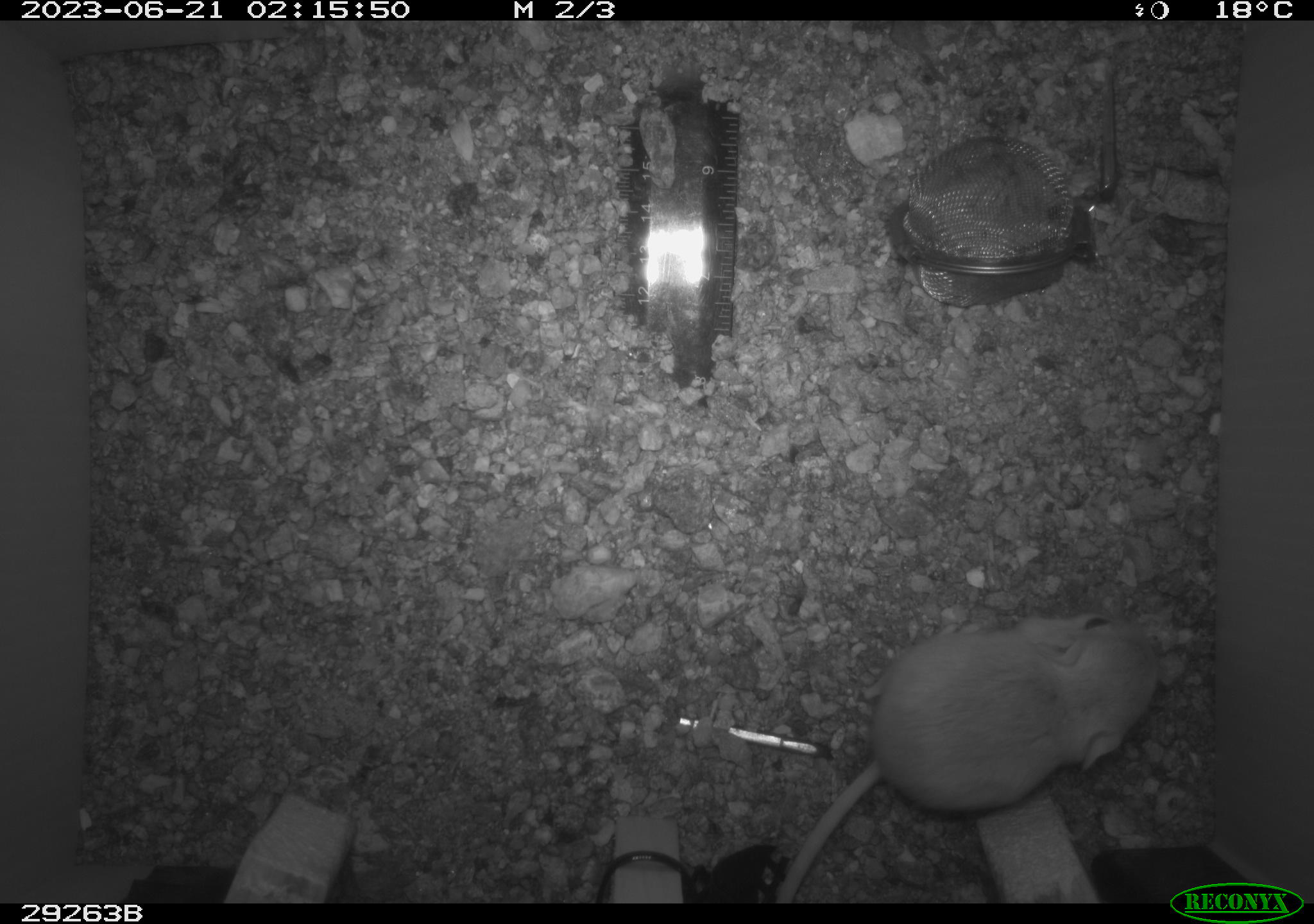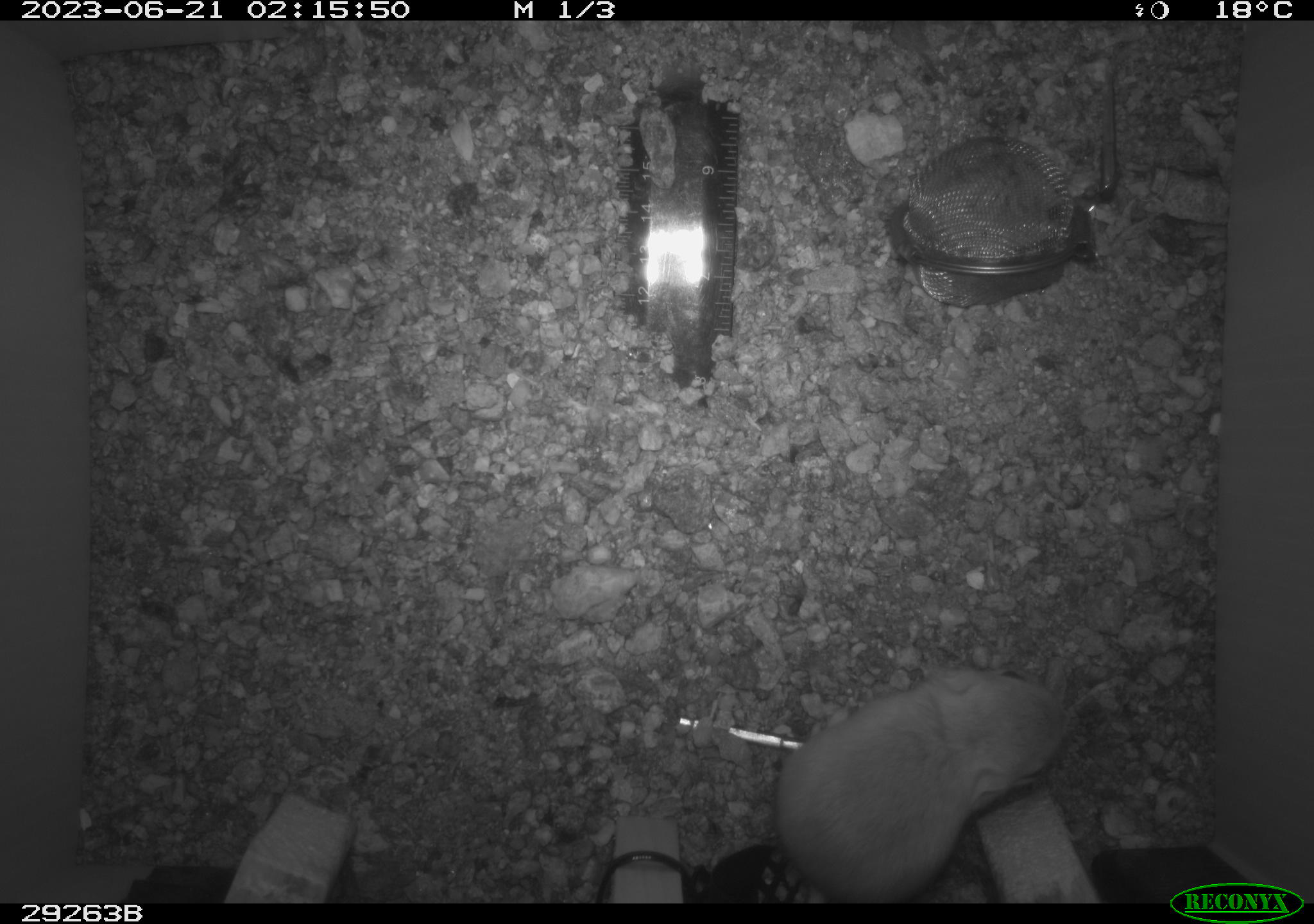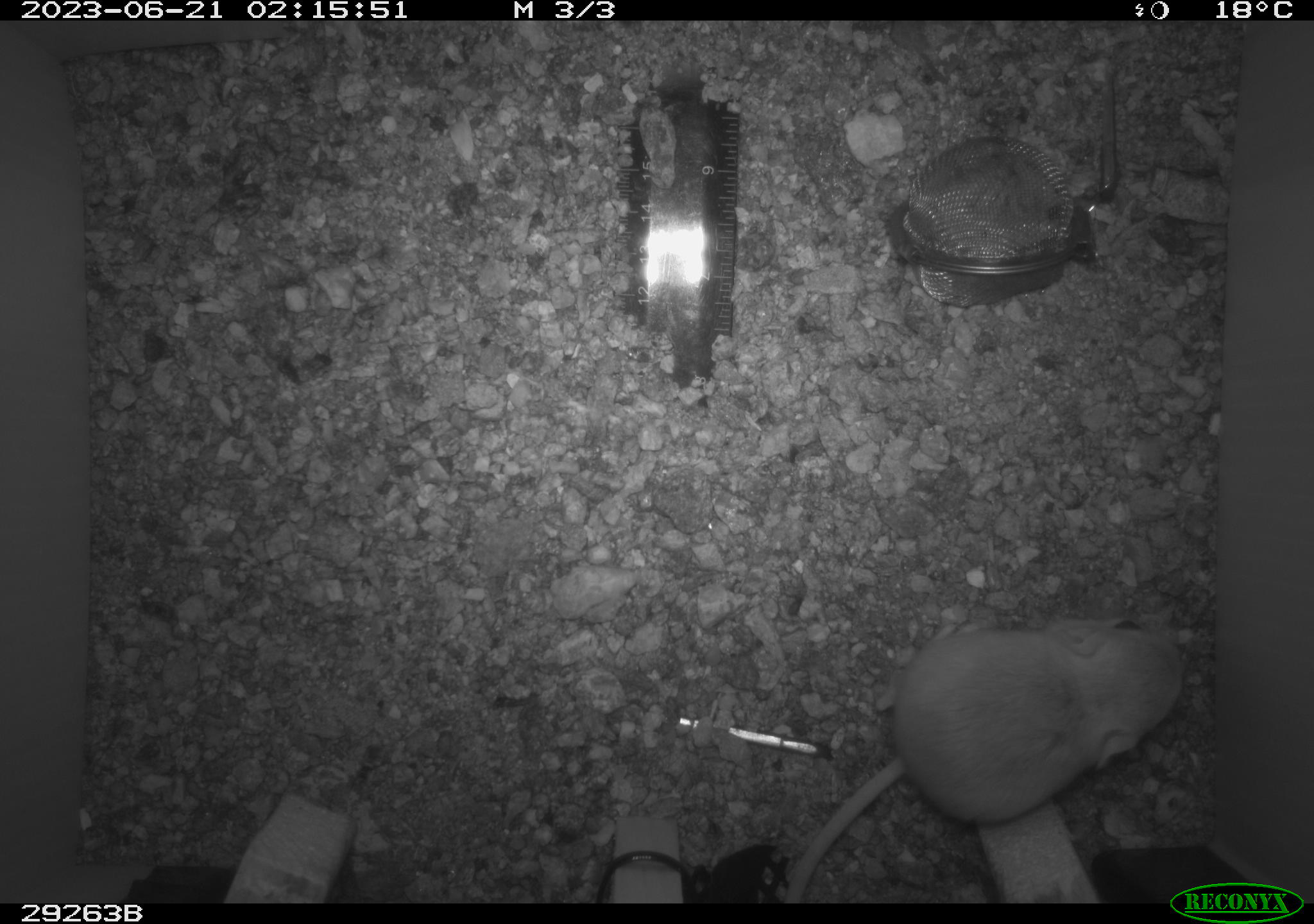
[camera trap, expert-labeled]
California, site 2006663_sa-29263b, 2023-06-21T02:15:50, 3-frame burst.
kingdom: Animalia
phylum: Chordata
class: Mammalia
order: Rodentia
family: Heteromyidae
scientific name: Heteromyidae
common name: kangaroo rats and pocket mice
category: heteromyidae family